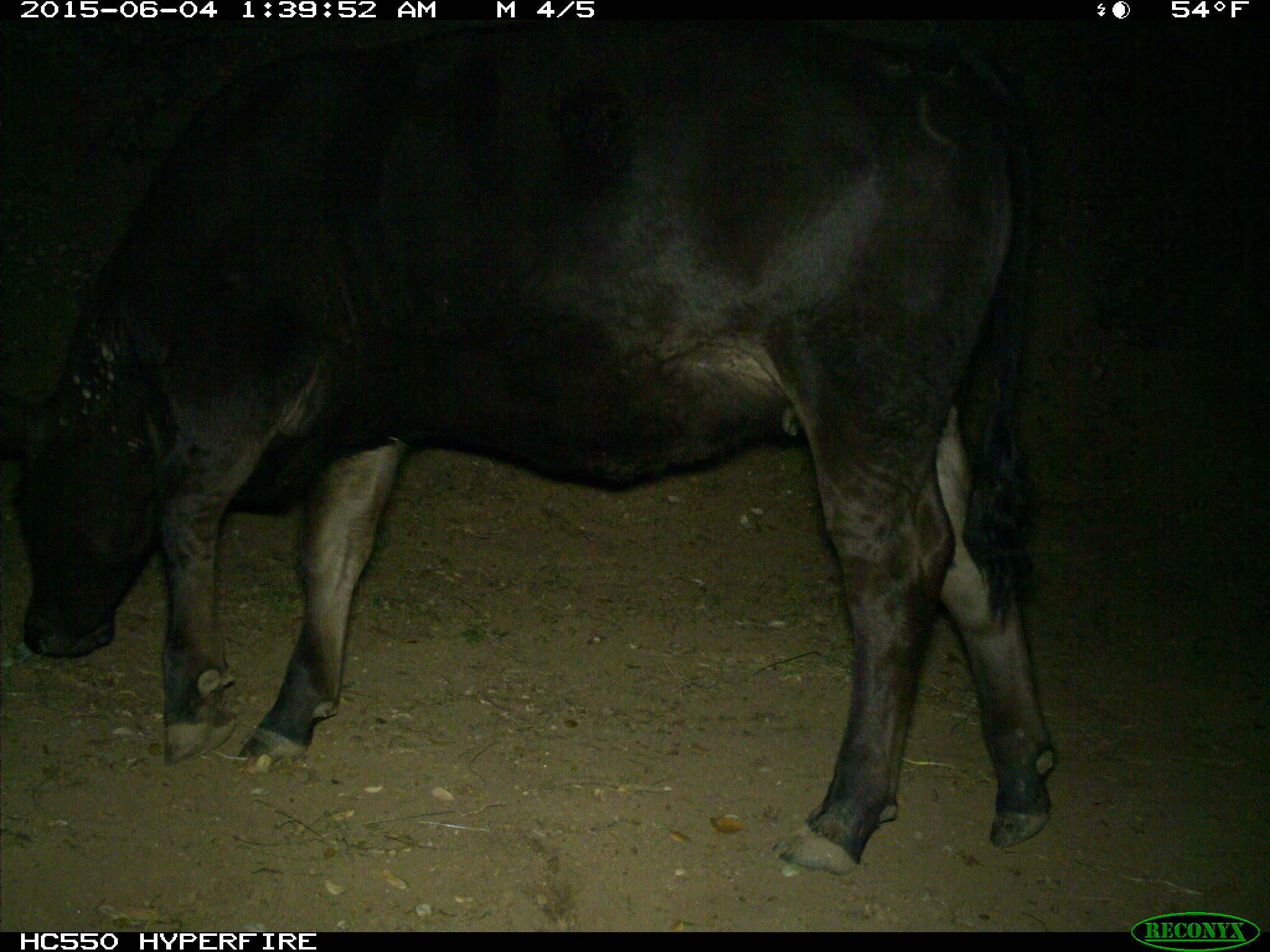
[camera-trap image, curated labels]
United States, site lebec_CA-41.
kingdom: Animalia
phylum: Chordata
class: Mammalia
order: Artiodactyla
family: Bovidae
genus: Bos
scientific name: Bos taurus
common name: domestic cow